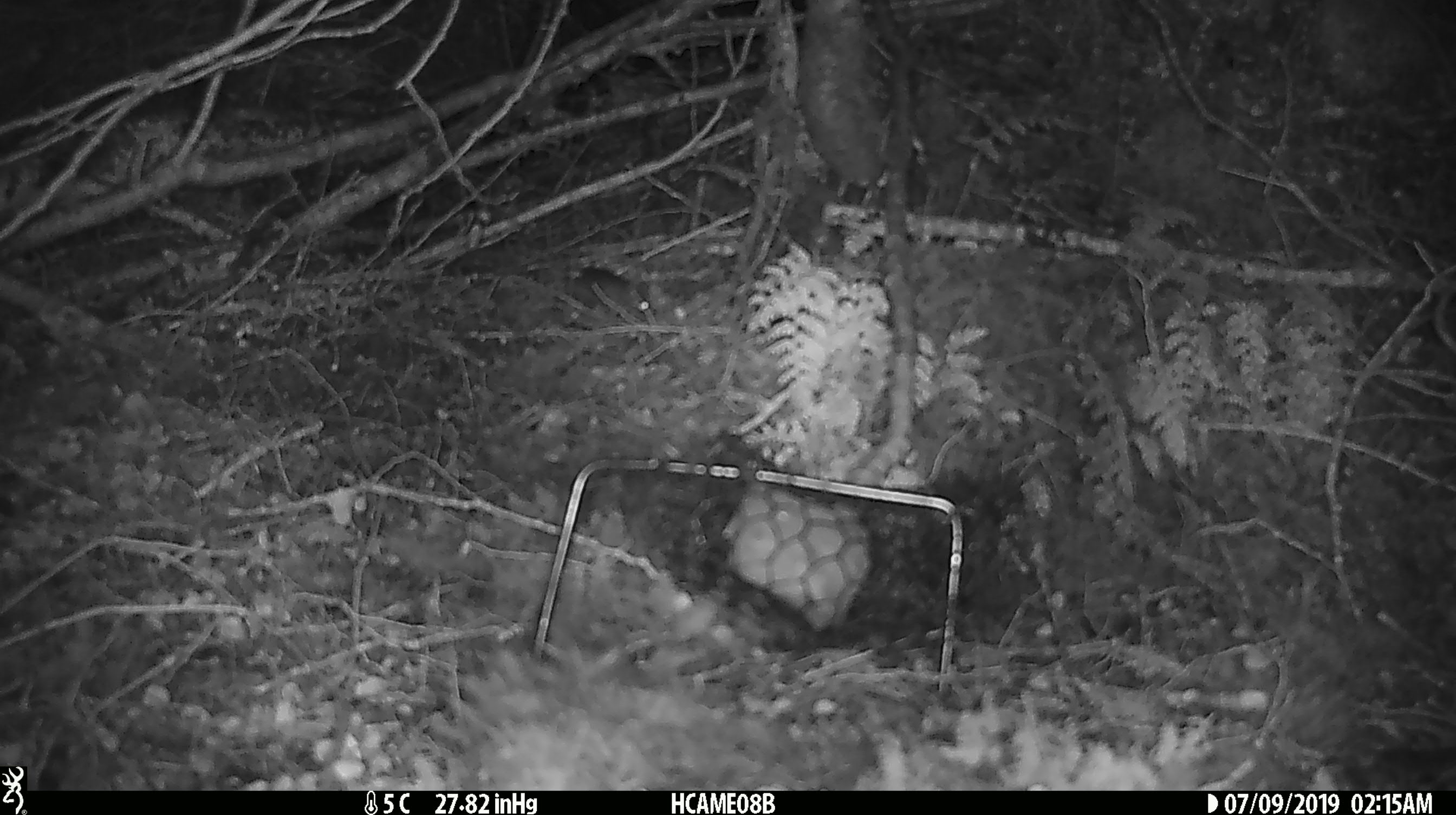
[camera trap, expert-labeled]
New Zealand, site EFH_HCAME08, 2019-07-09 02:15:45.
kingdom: Animalia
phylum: Chordata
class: Mammalia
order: Rodentia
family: Muridae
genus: Mus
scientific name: Mus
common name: mouse